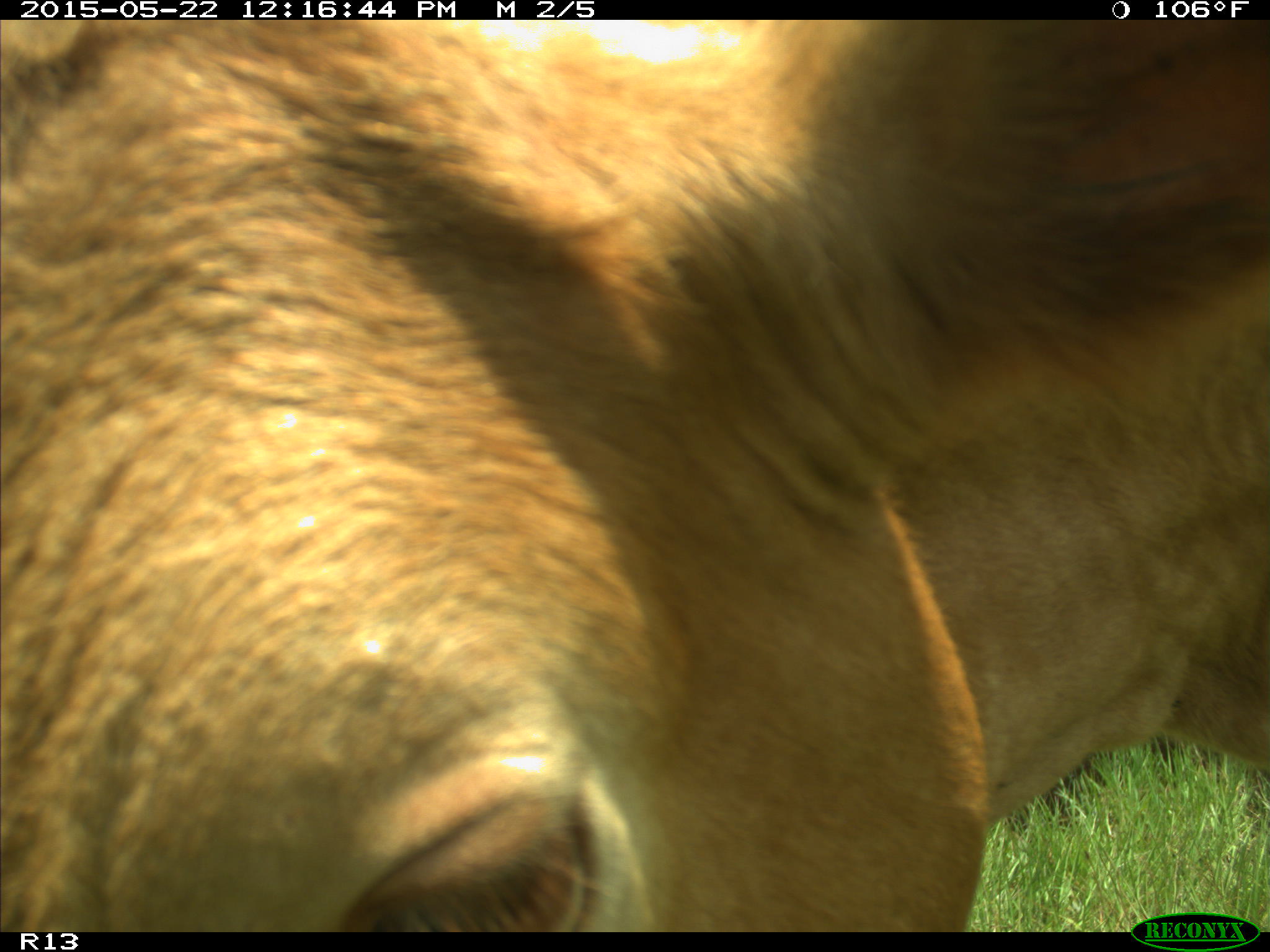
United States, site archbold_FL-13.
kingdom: Animalia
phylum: Chordata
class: Mammalia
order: Artiodactyla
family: Bovidae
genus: Bos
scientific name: Bos taurus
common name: domestic cow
Bos taurus (domestic cow).